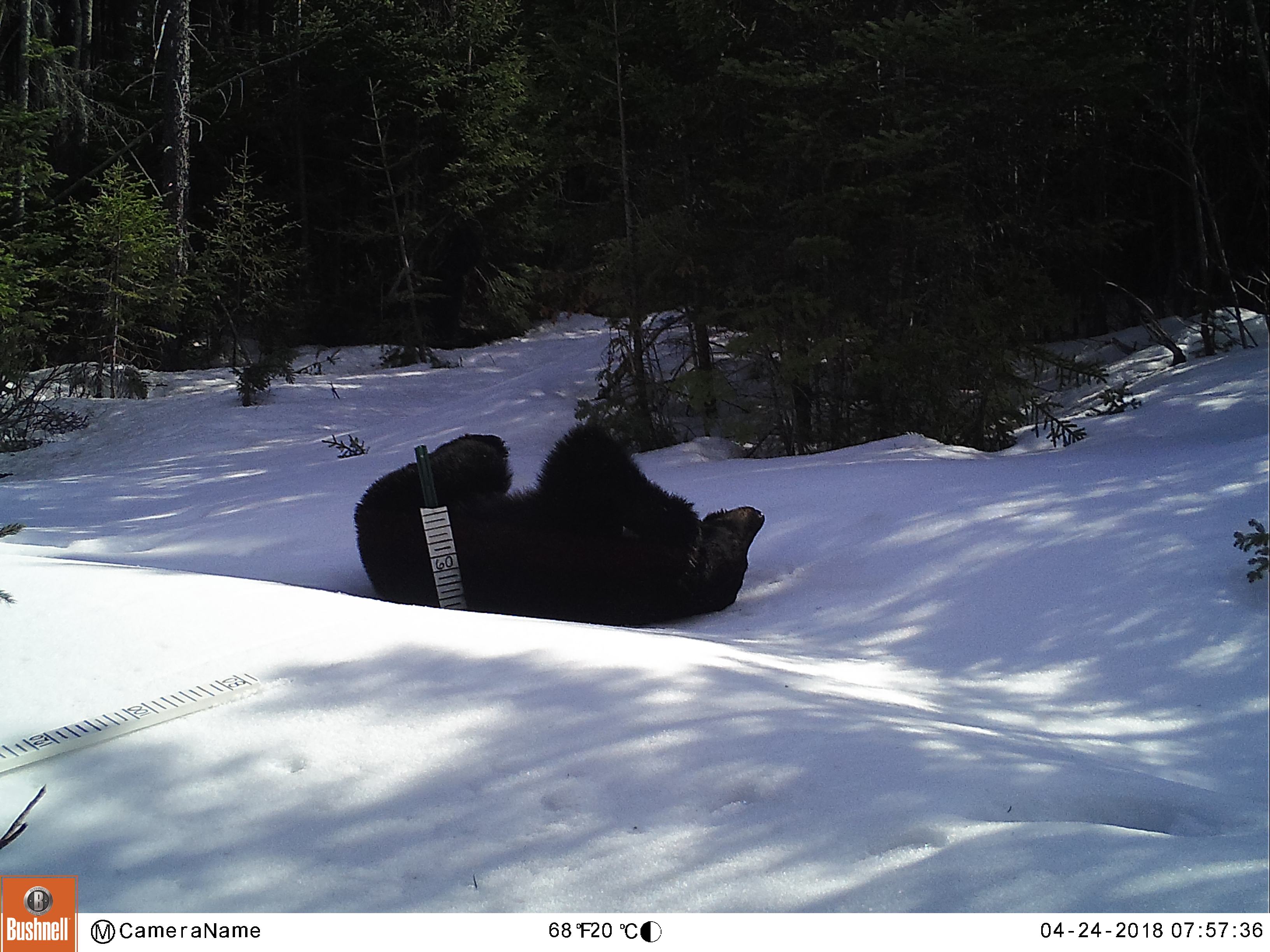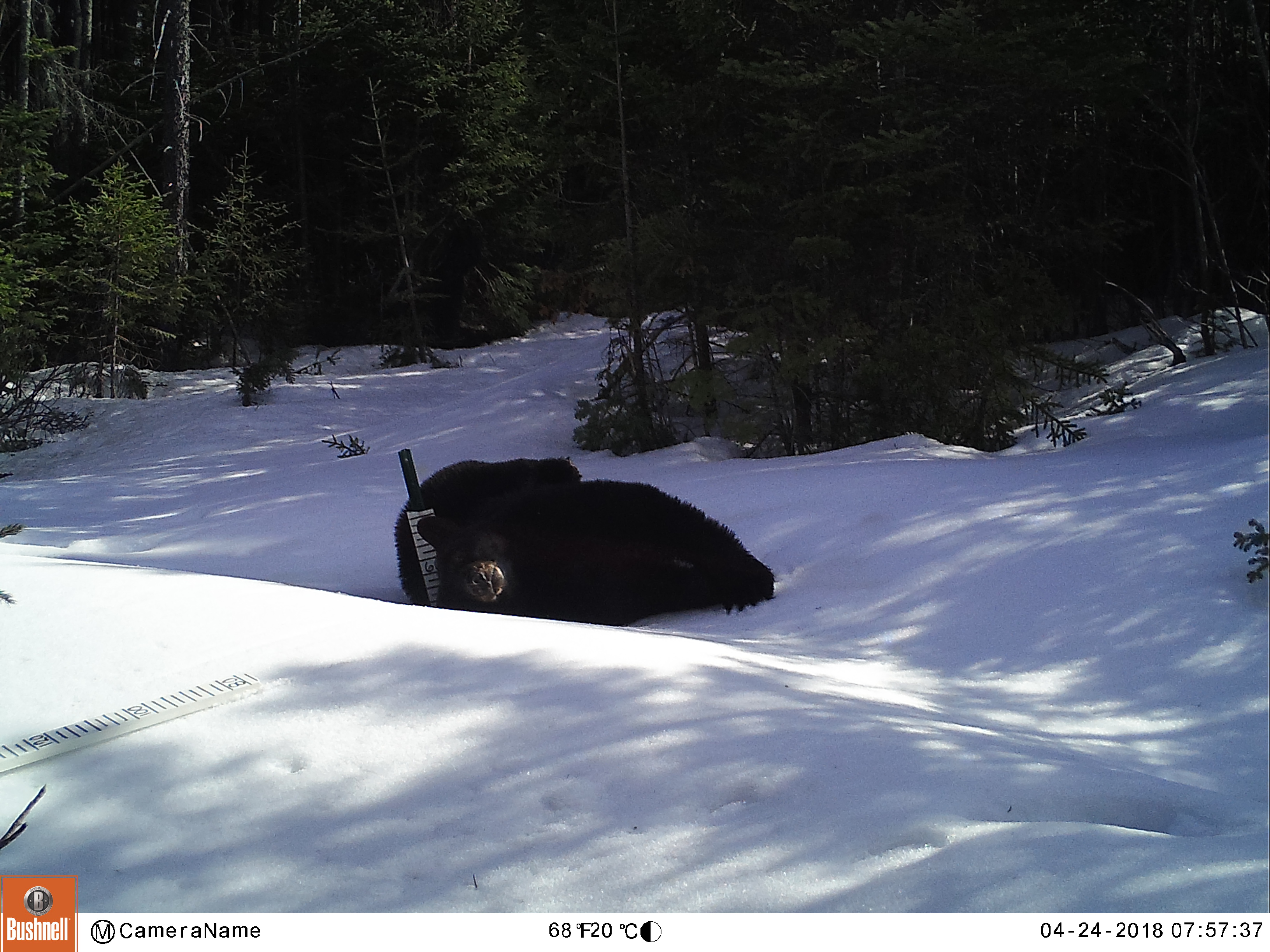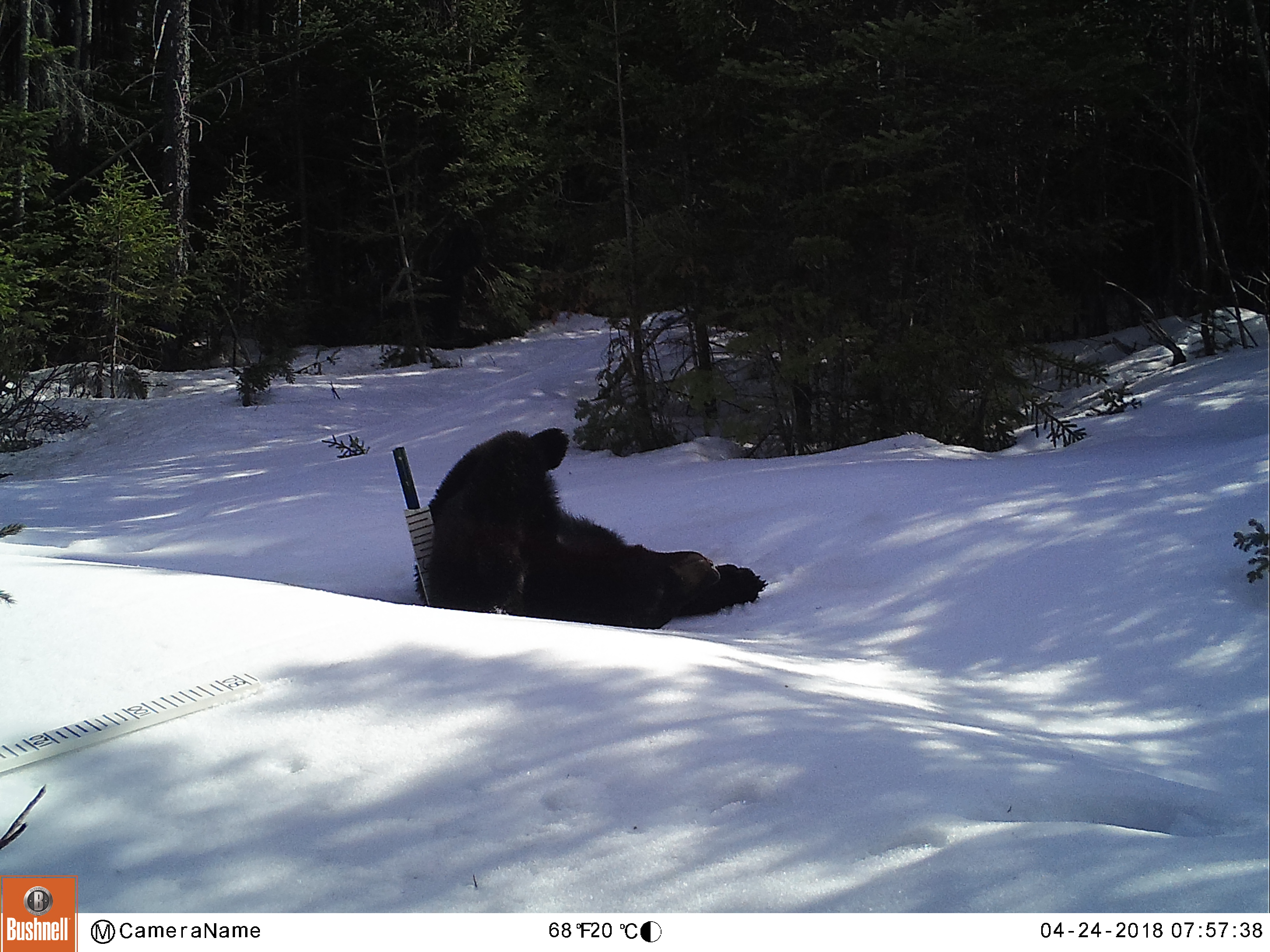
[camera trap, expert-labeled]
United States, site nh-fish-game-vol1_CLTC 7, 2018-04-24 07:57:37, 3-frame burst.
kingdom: Animalia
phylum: Chordata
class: Mammalia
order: Carnivora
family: Ursidae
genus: Ursus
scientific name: Ursus americanus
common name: black bear